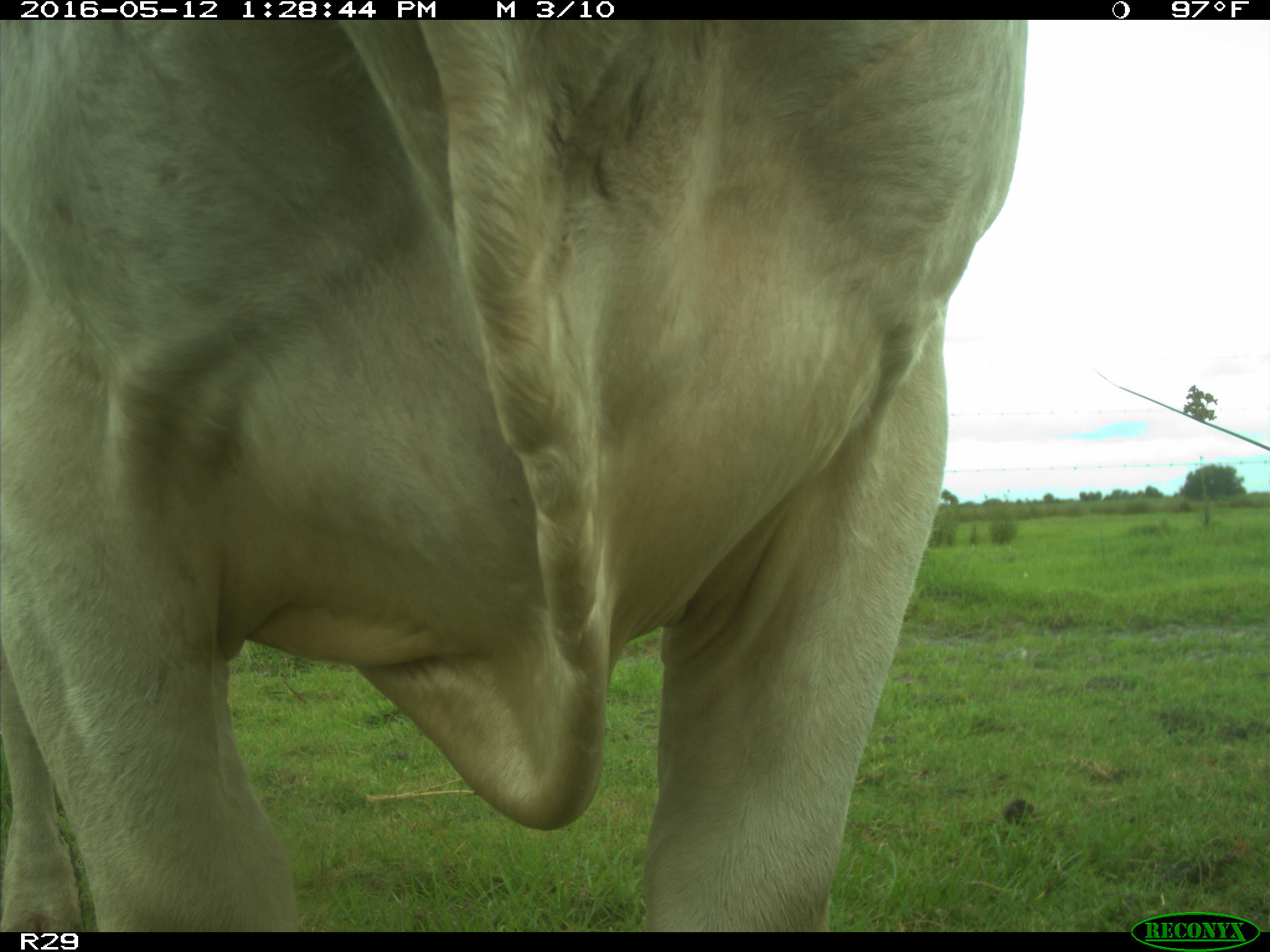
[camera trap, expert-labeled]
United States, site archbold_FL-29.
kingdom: Animalia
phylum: Chordata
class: Mammalia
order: Artiodactyla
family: Bovidae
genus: Bos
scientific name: Bos taurus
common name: domestic cow